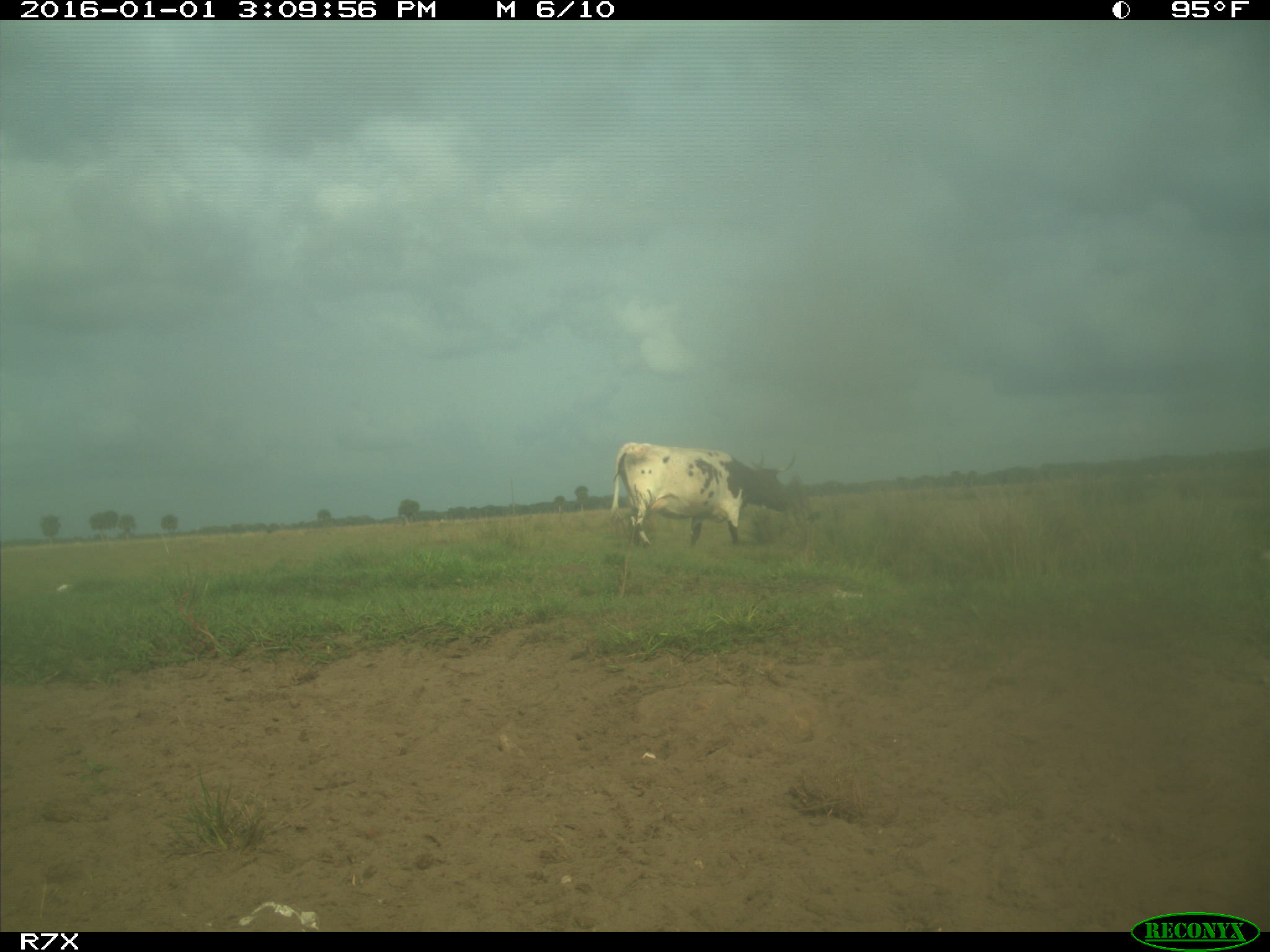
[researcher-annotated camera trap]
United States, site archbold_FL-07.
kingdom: Animalia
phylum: Chordata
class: Mammalia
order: Artiodactyla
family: Bovidae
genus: Bos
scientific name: Bos taurus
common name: domestic cow